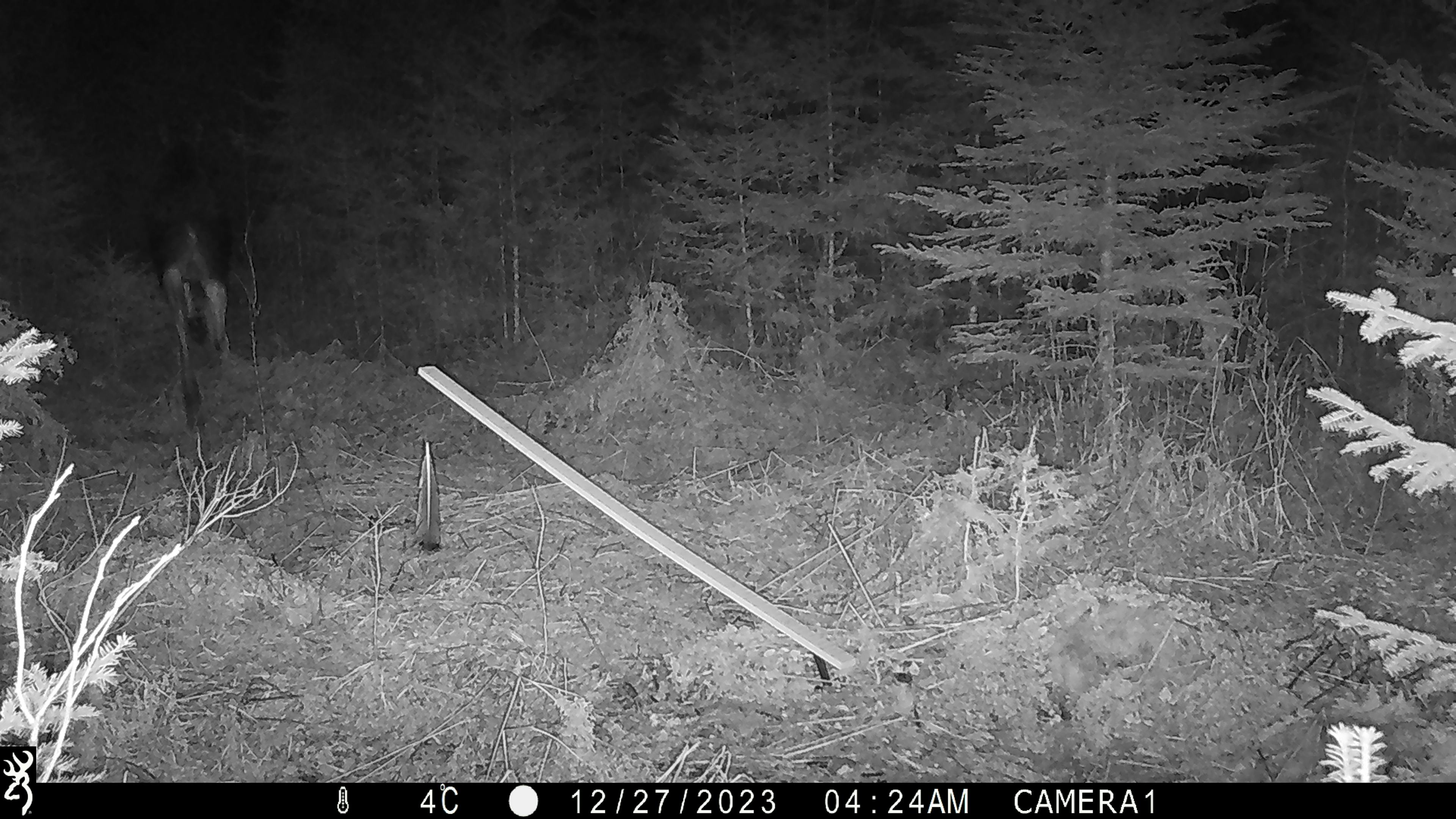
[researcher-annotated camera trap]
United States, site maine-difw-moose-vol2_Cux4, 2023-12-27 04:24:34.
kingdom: Animalia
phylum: Chordata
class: Mammalia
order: Artiodactyla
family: Cervidae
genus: Alces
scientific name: Alces alces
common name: moose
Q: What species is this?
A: Moose (Alces alces).